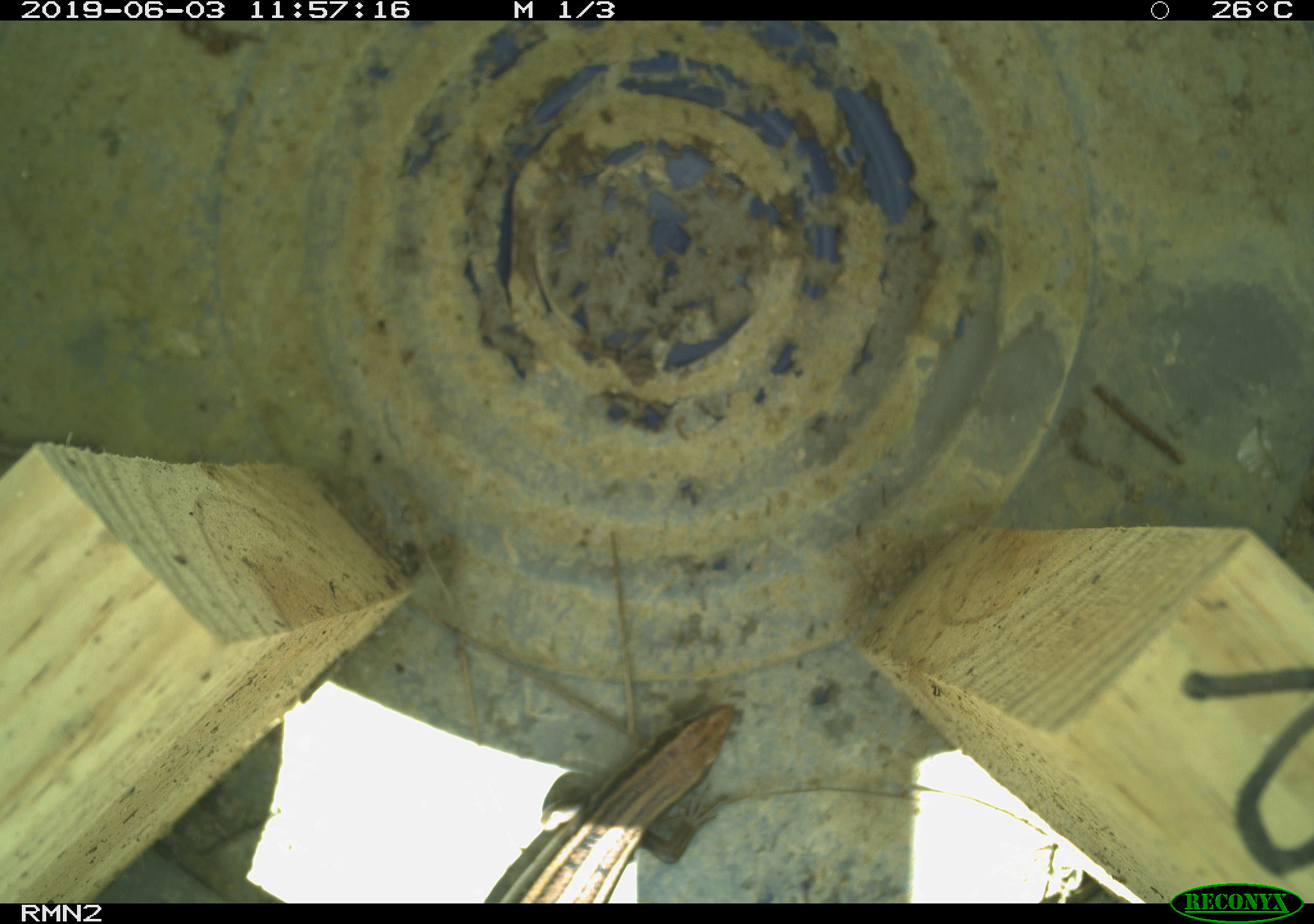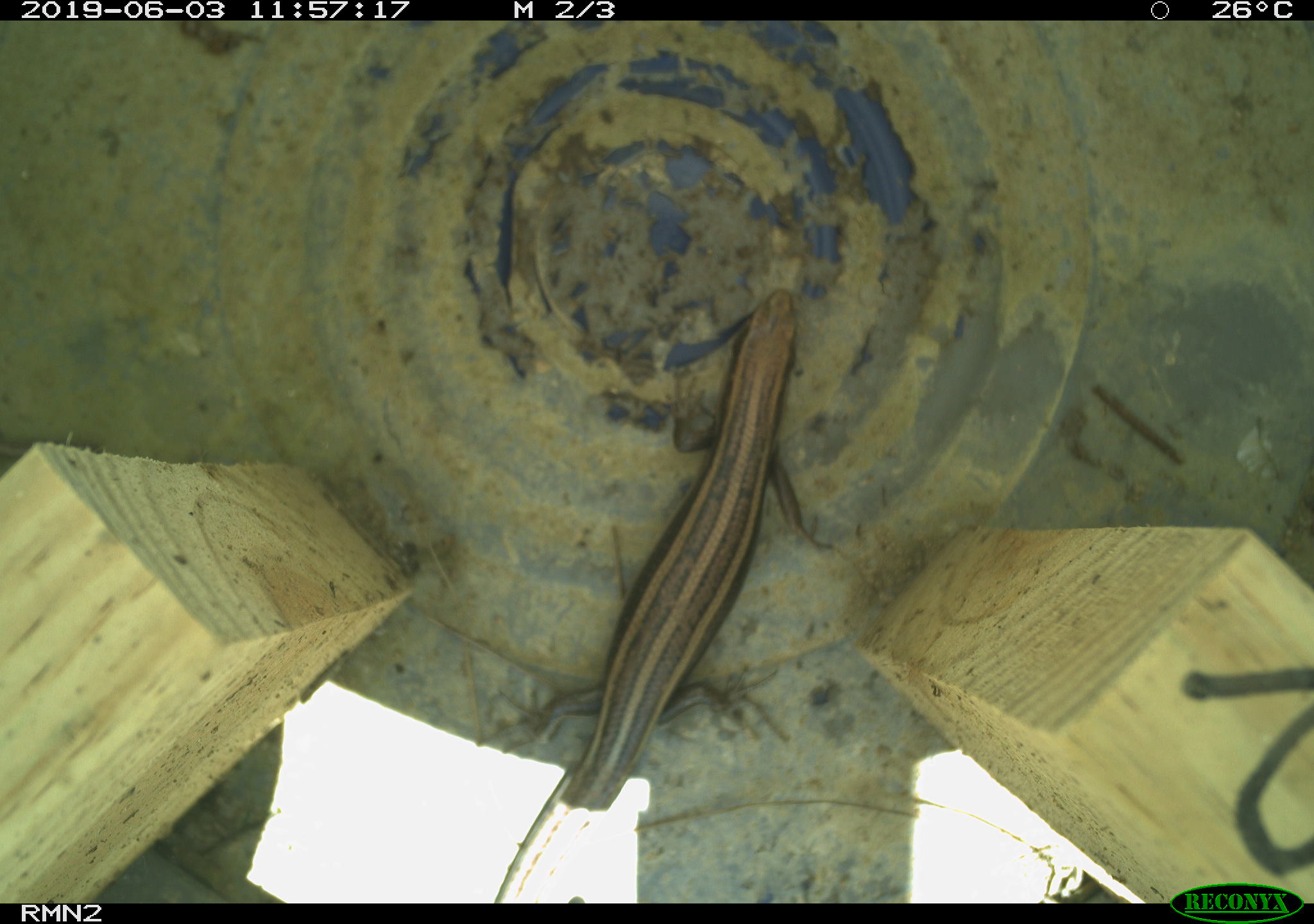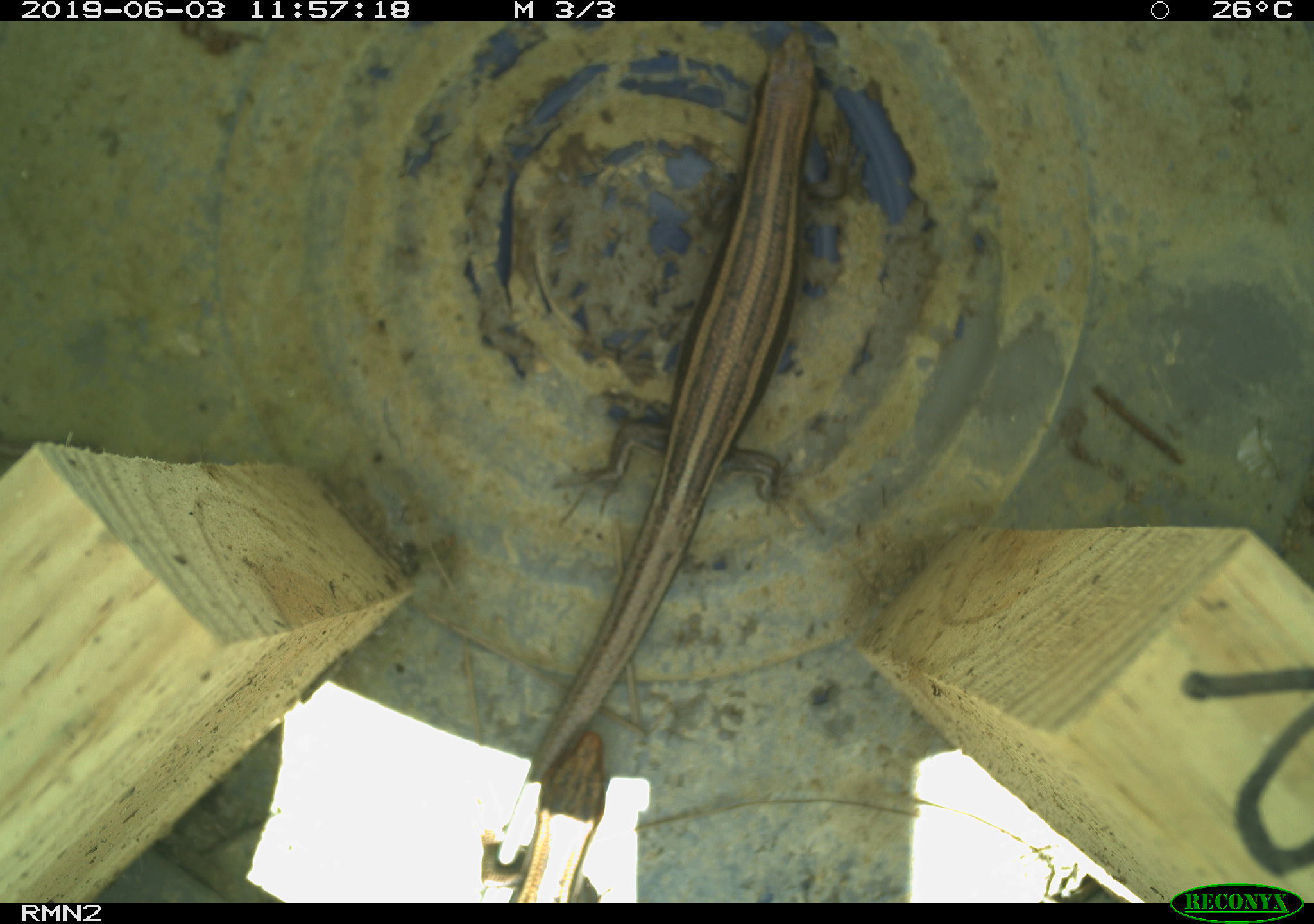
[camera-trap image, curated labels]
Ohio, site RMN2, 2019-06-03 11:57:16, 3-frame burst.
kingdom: Animalia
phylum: Chordata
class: Reptilia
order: Squamata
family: Scincidae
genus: Plestiodon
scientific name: Plestiodon fasciatus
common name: common five-lined skink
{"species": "common five-lined skink (Plestiodon fasciatus)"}